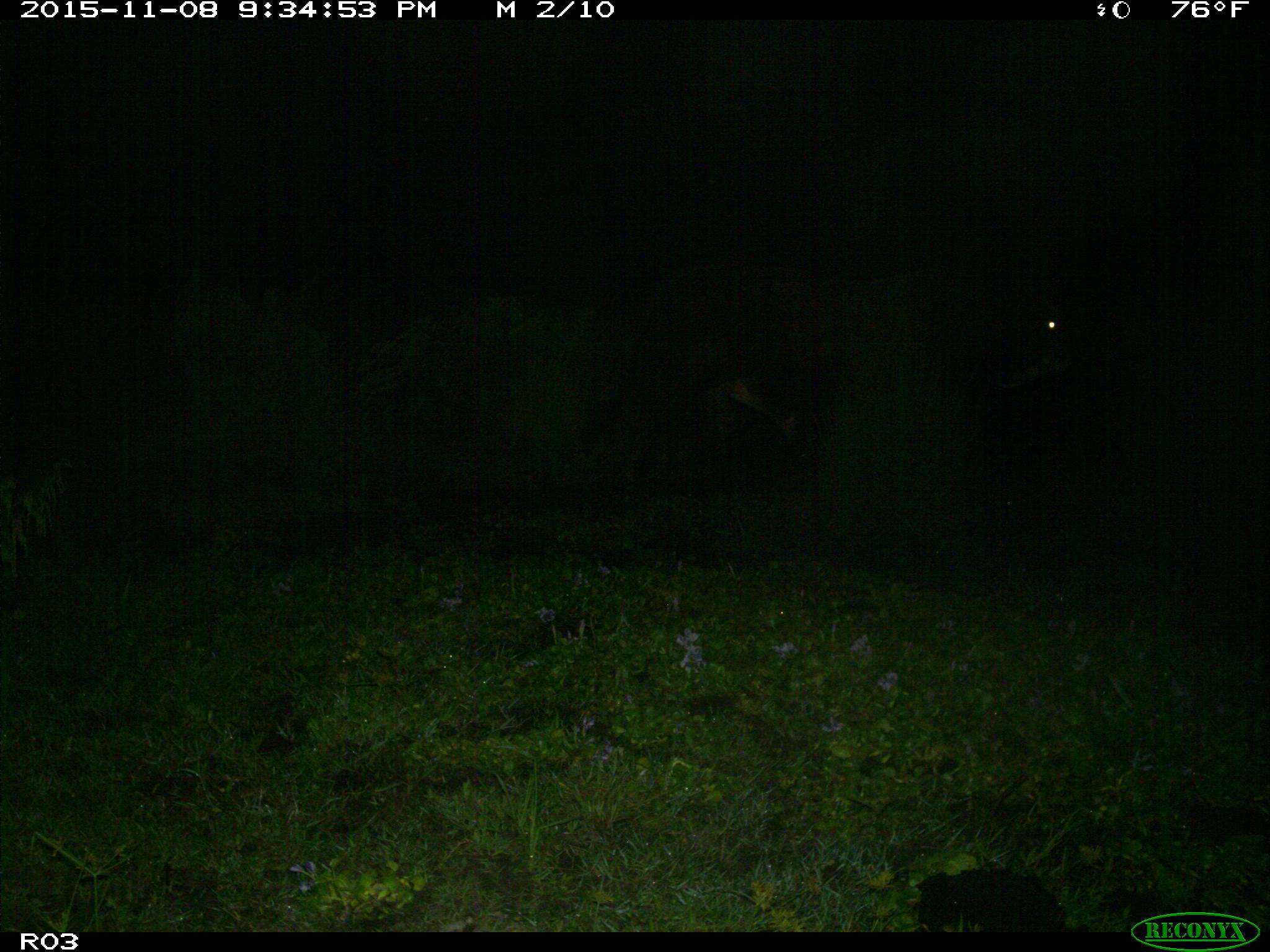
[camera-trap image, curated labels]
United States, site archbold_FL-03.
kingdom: Animalia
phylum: Chordata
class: Mammalia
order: Artiodactyla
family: Bovidae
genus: Bos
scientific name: Bos taurus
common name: domestic cow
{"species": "Bos taurus (domestic cow)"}